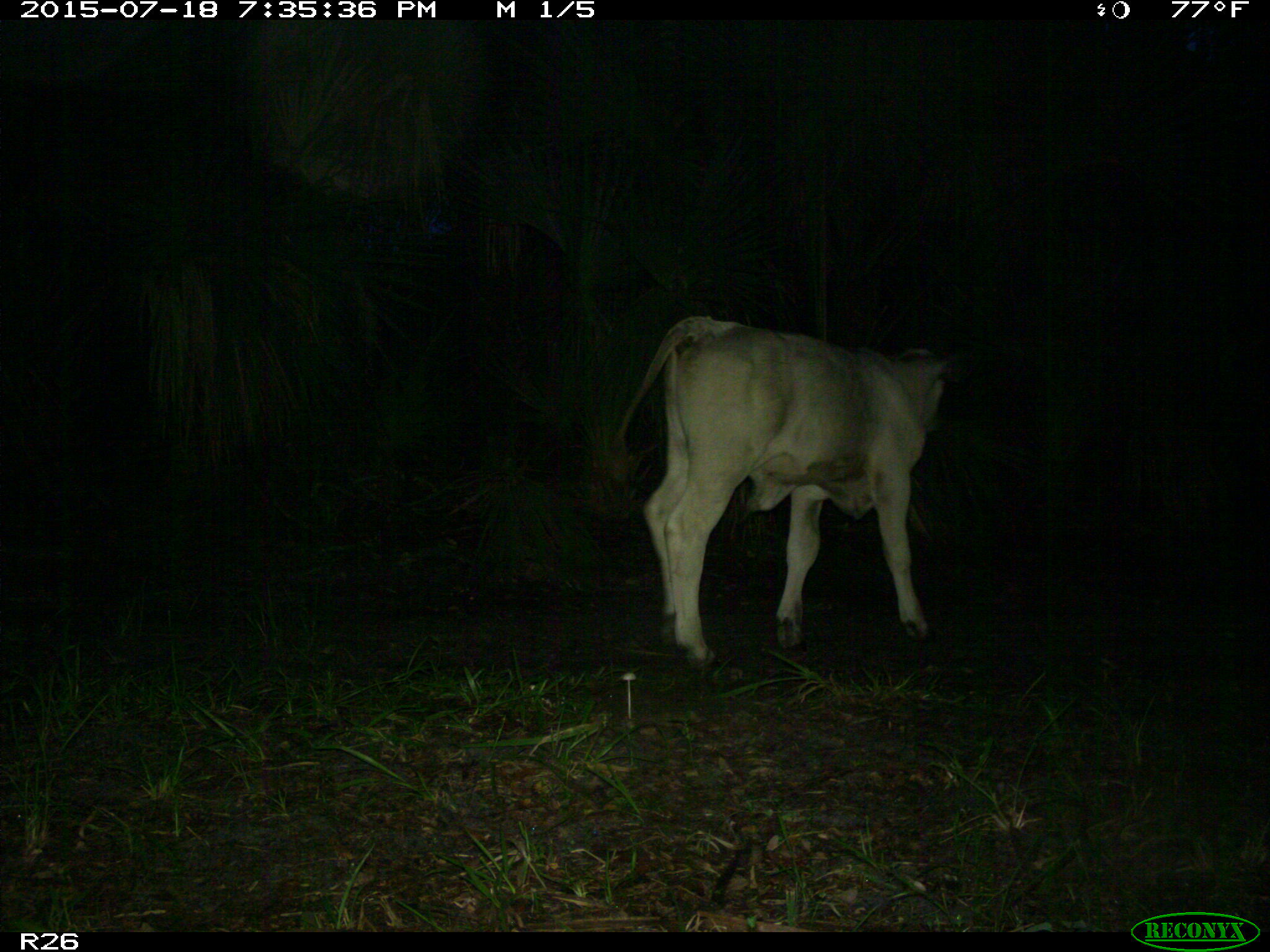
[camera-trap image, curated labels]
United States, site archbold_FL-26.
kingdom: Animalia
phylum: Chordata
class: Mammalia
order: Artiodactyla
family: Bovidae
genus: Bos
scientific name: Bos taurus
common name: domestic cow